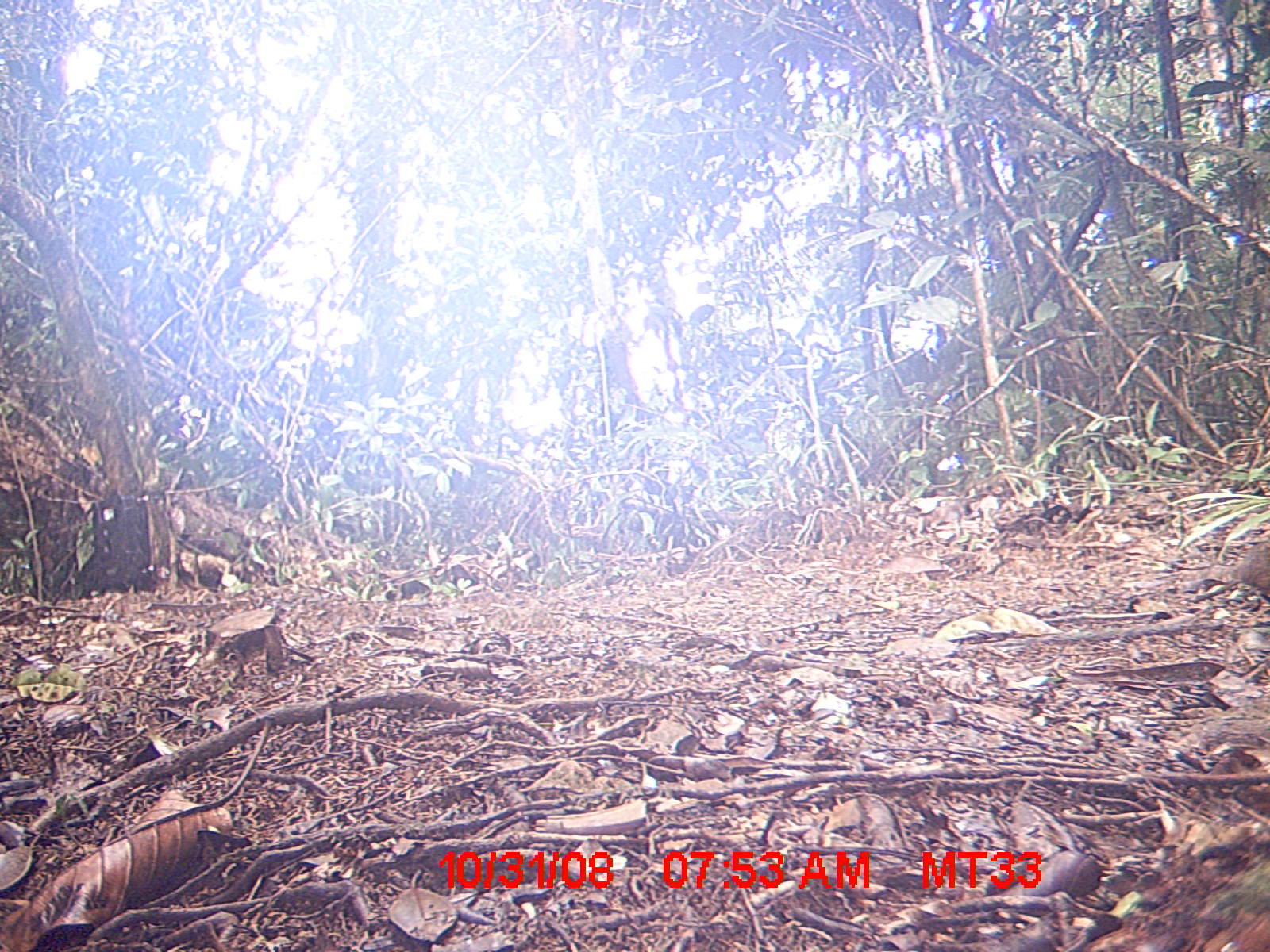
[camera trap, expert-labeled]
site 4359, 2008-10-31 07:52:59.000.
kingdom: Animalia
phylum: Chordata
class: Mammalia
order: Rodentia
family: Muridae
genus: Rattus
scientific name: Rattus rattus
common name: black rat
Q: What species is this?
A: Rattus rattus (black rat).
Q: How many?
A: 1.